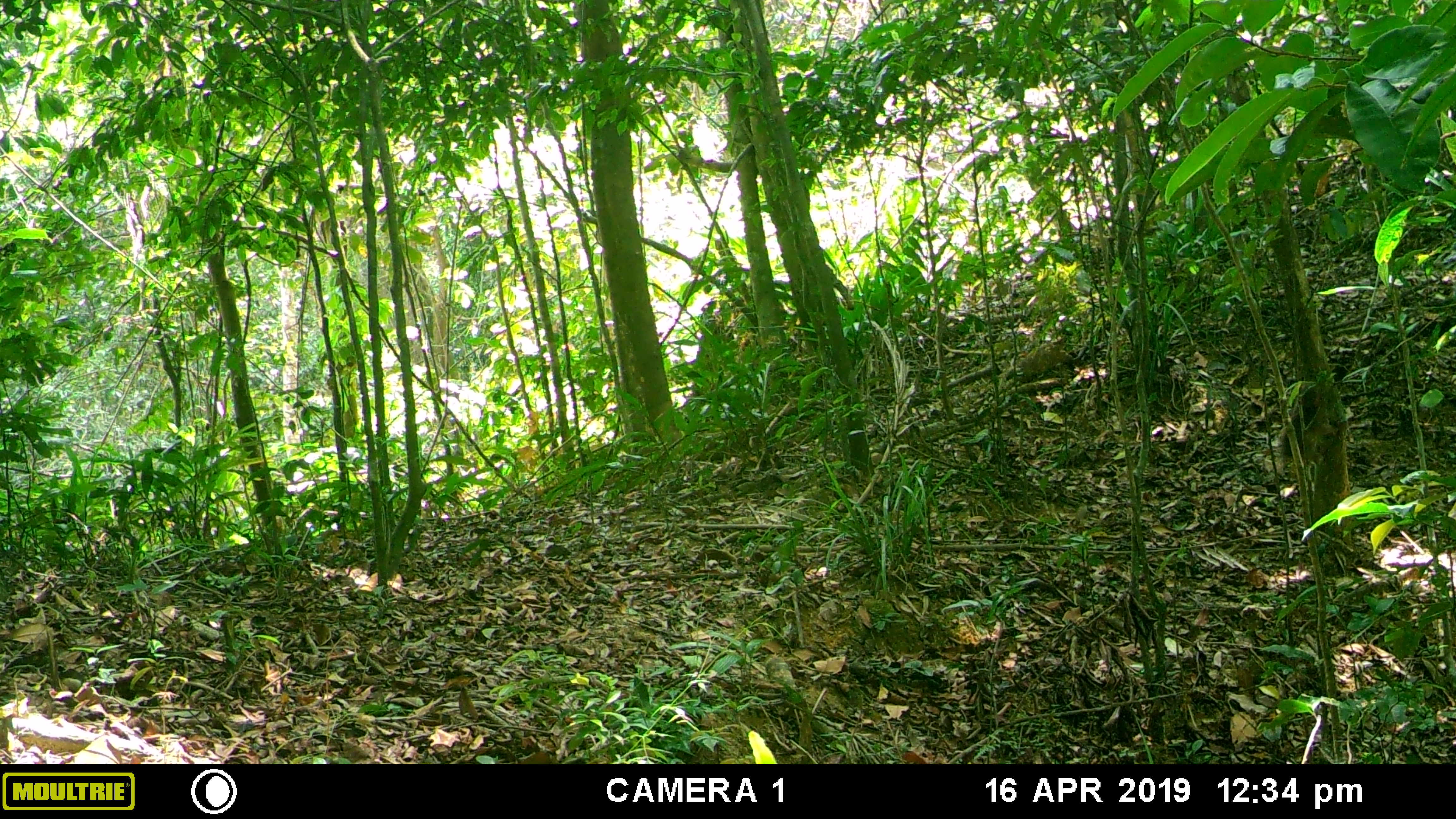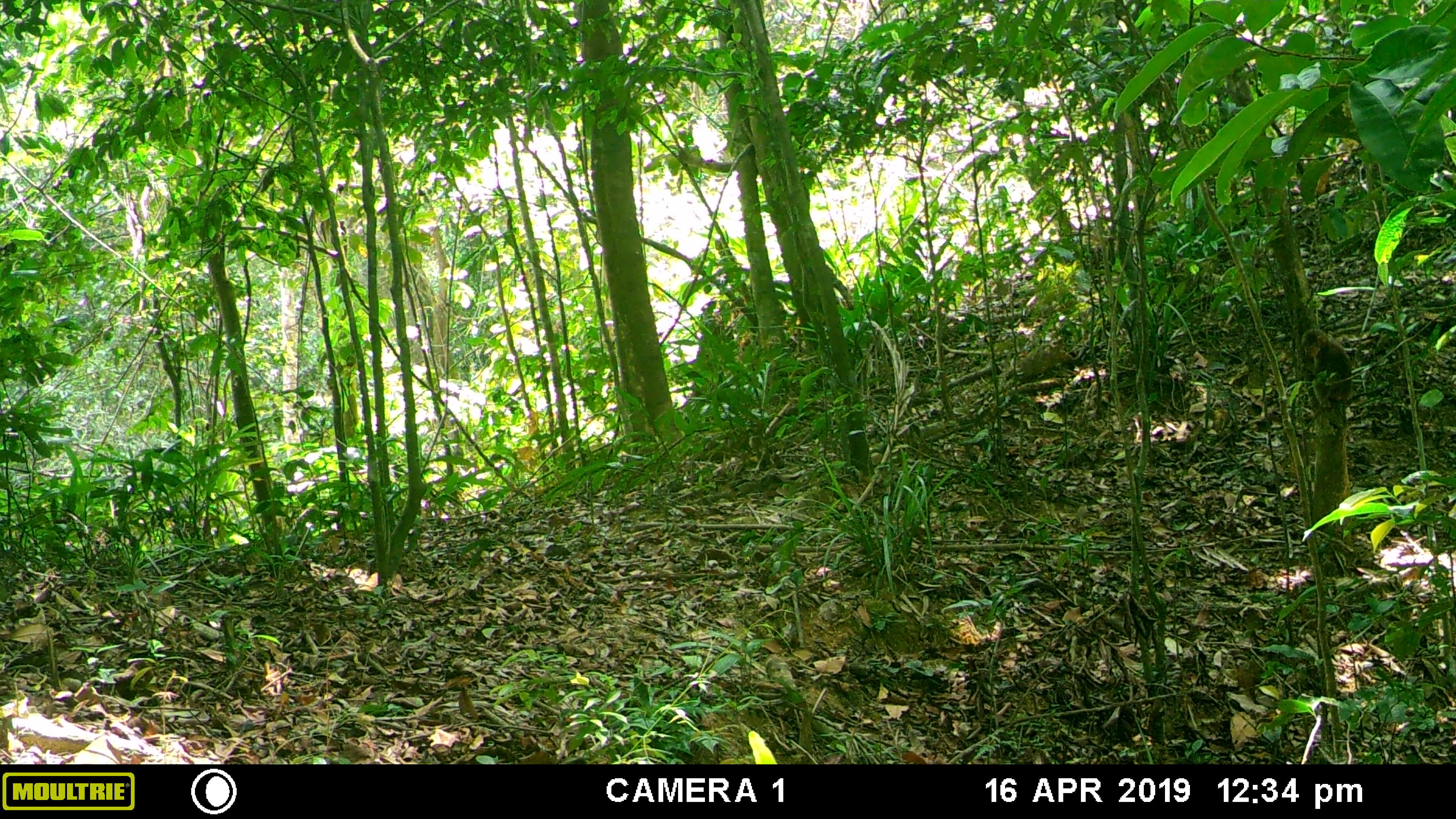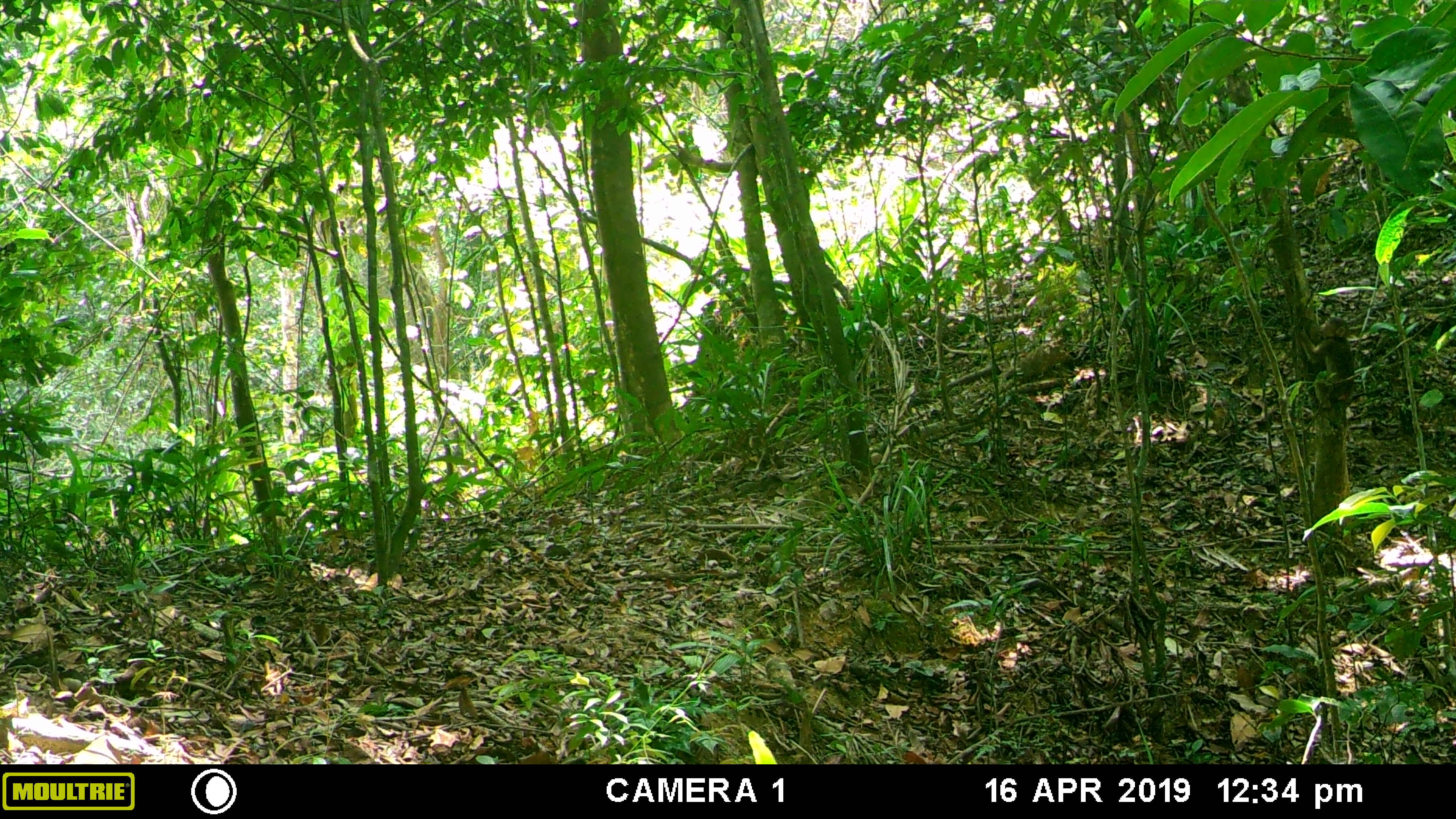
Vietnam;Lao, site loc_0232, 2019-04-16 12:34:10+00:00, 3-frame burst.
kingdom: Animalia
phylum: Chordata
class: Mammalia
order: Primates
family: Cercopithecidae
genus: Macaca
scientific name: Macaca arctoides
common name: stump-tailed macaque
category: stump tailed macaque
Stump tailed macaque (stump-tailed macaque) (Macaca arctoides). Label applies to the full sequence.